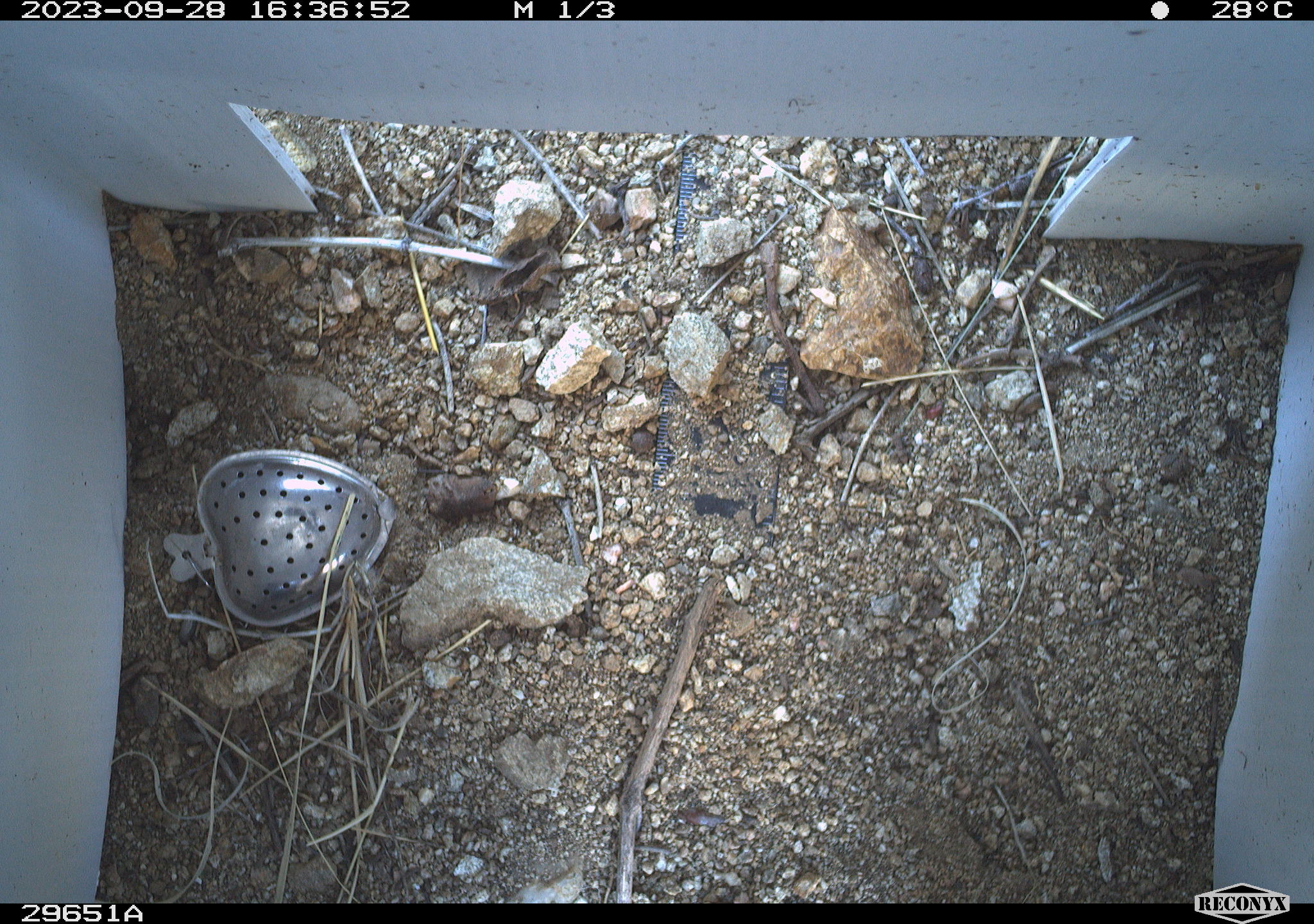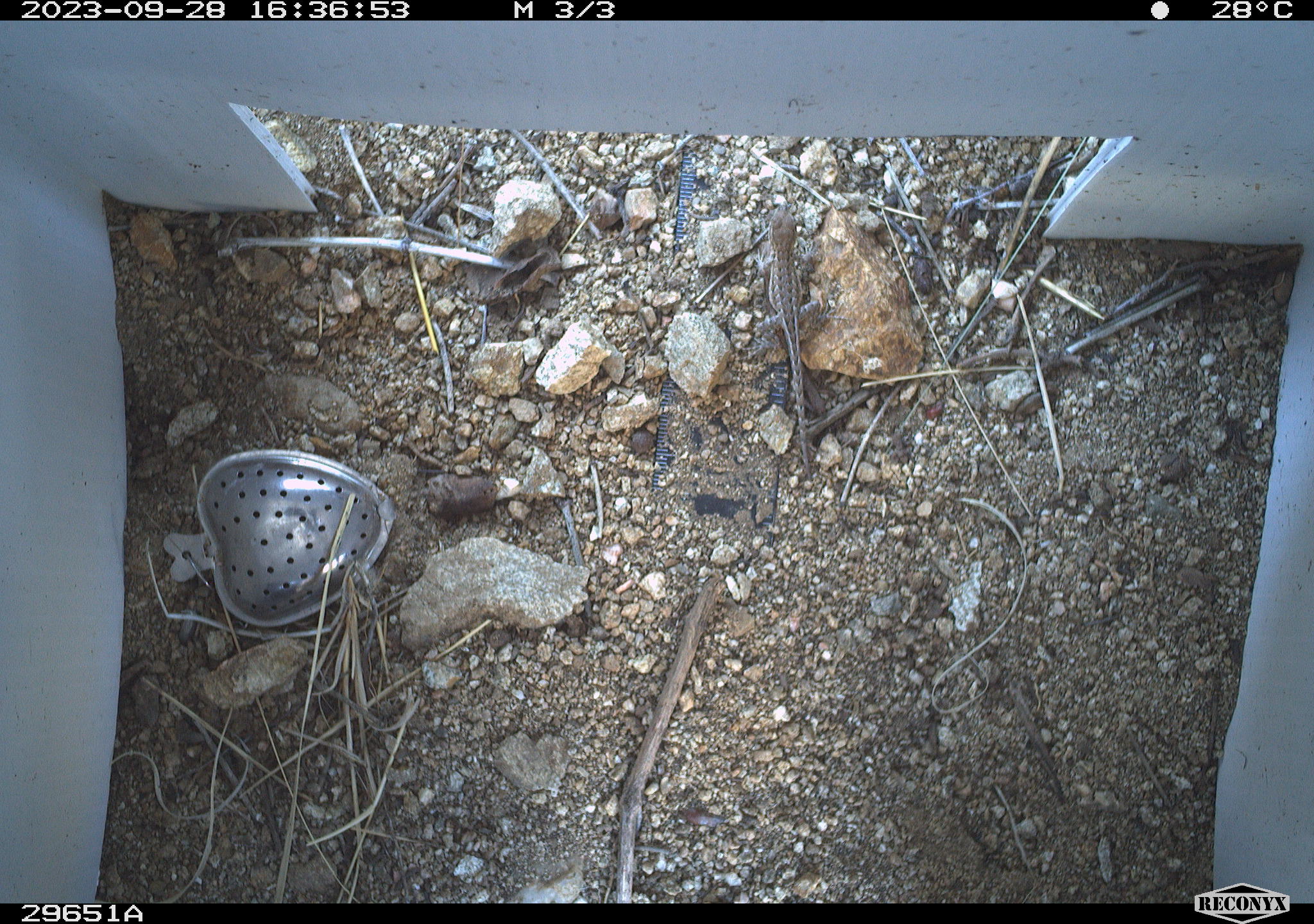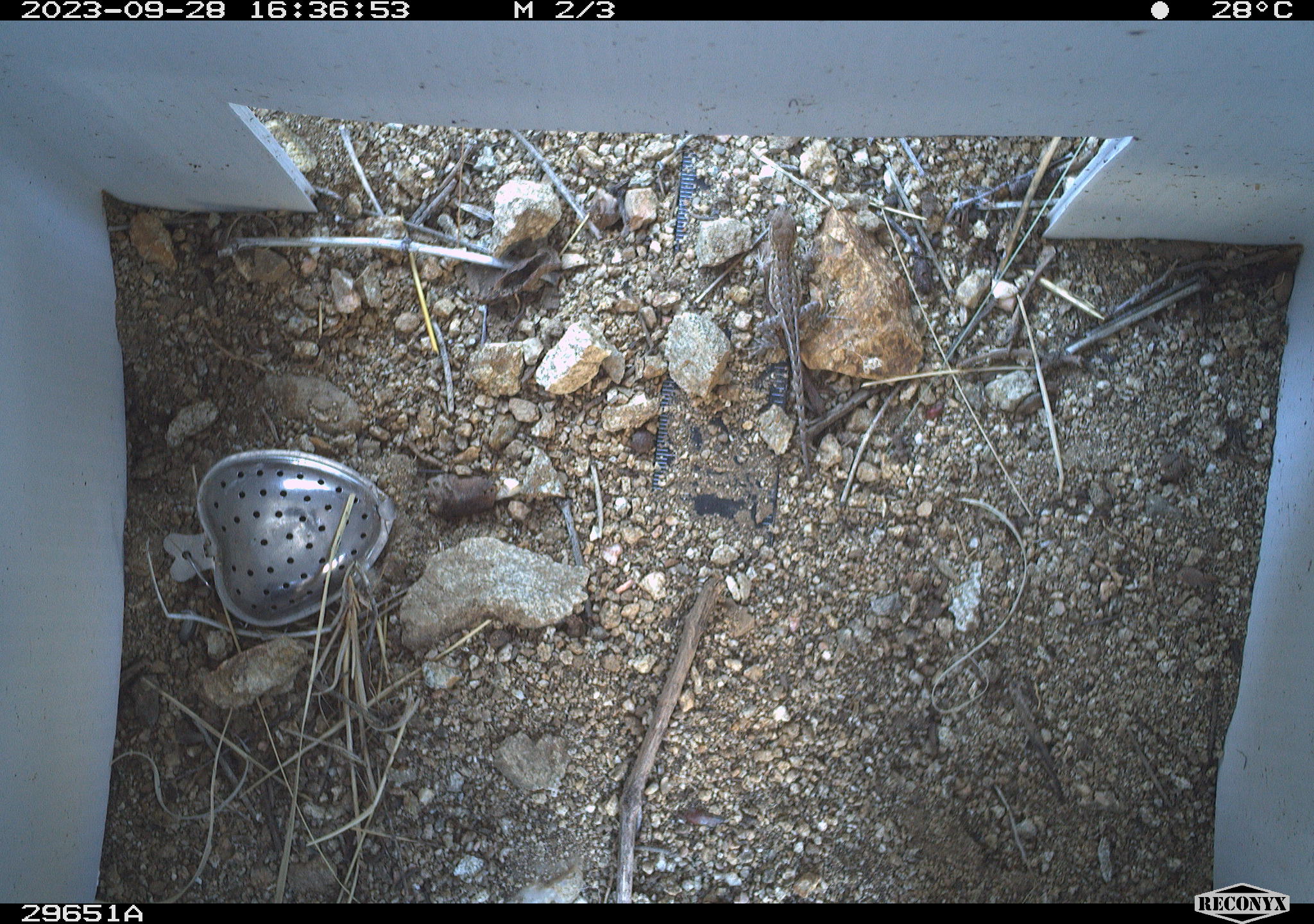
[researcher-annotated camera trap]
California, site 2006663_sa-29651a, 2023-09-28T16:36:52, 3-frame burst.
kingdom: Animalia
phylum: Chordata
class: Reptilia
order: Squamata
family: Phrynosomatidae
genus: Sceloporus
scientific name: Sceloporus graciosus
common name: common sagebrush lizard